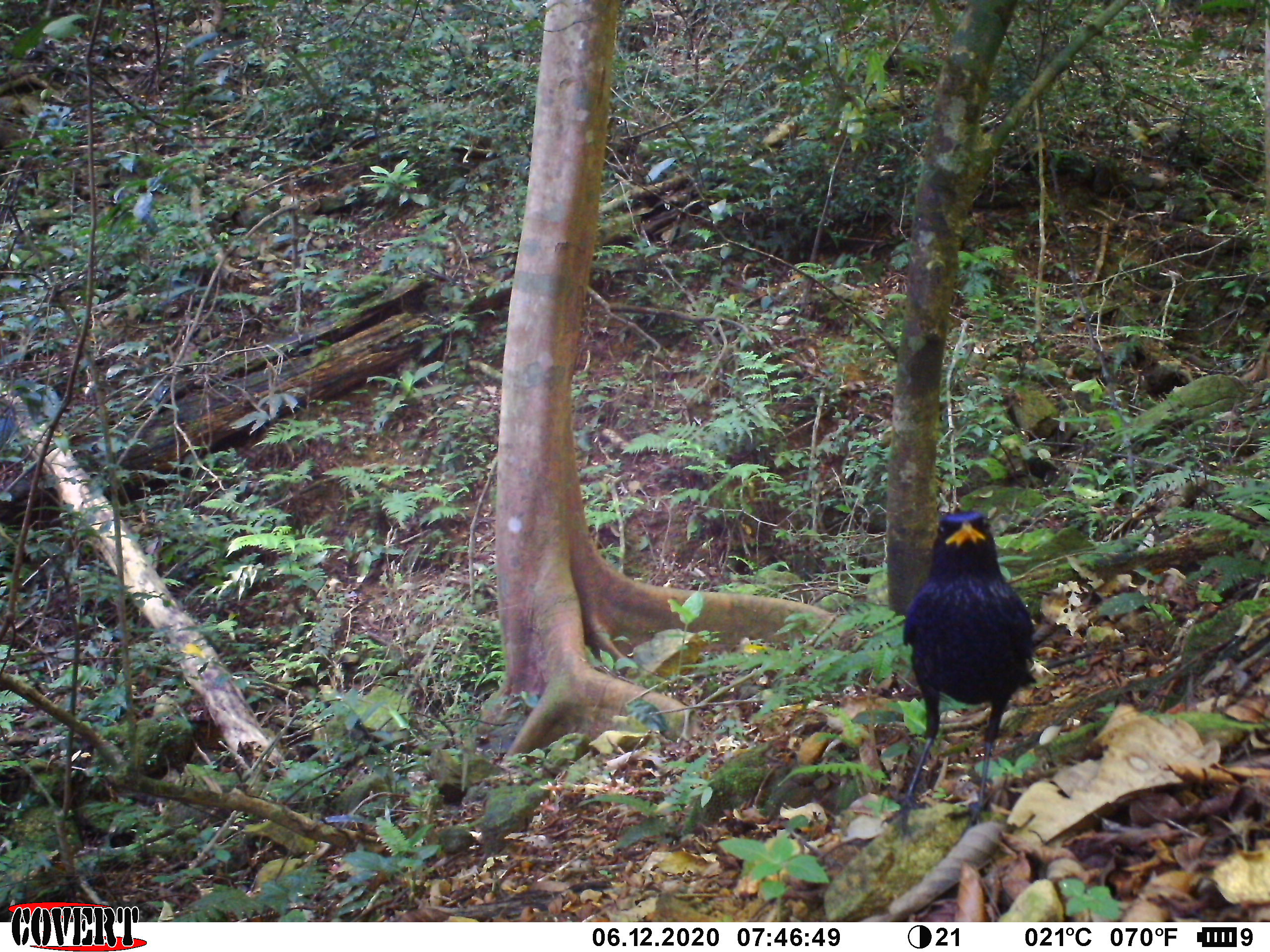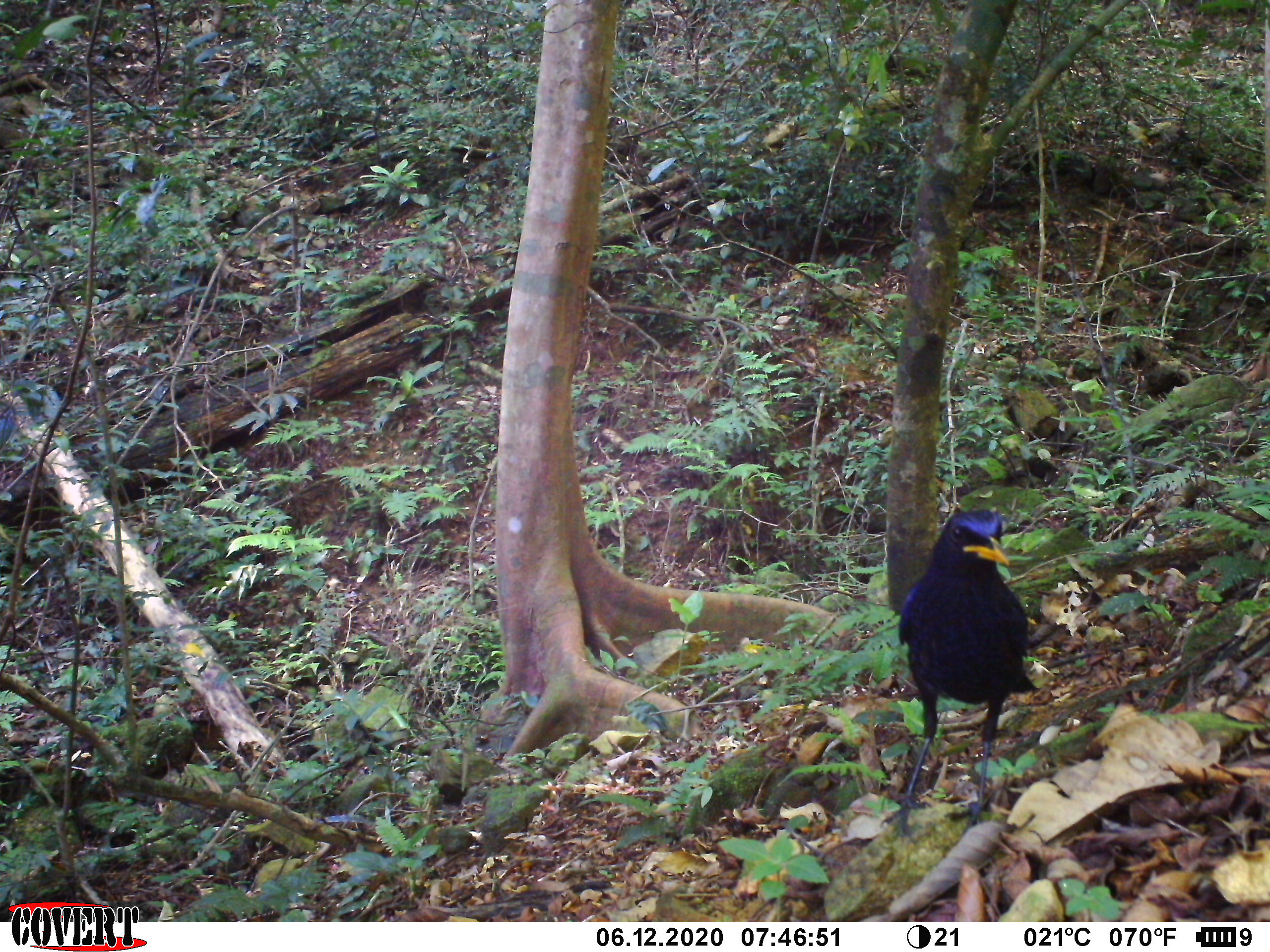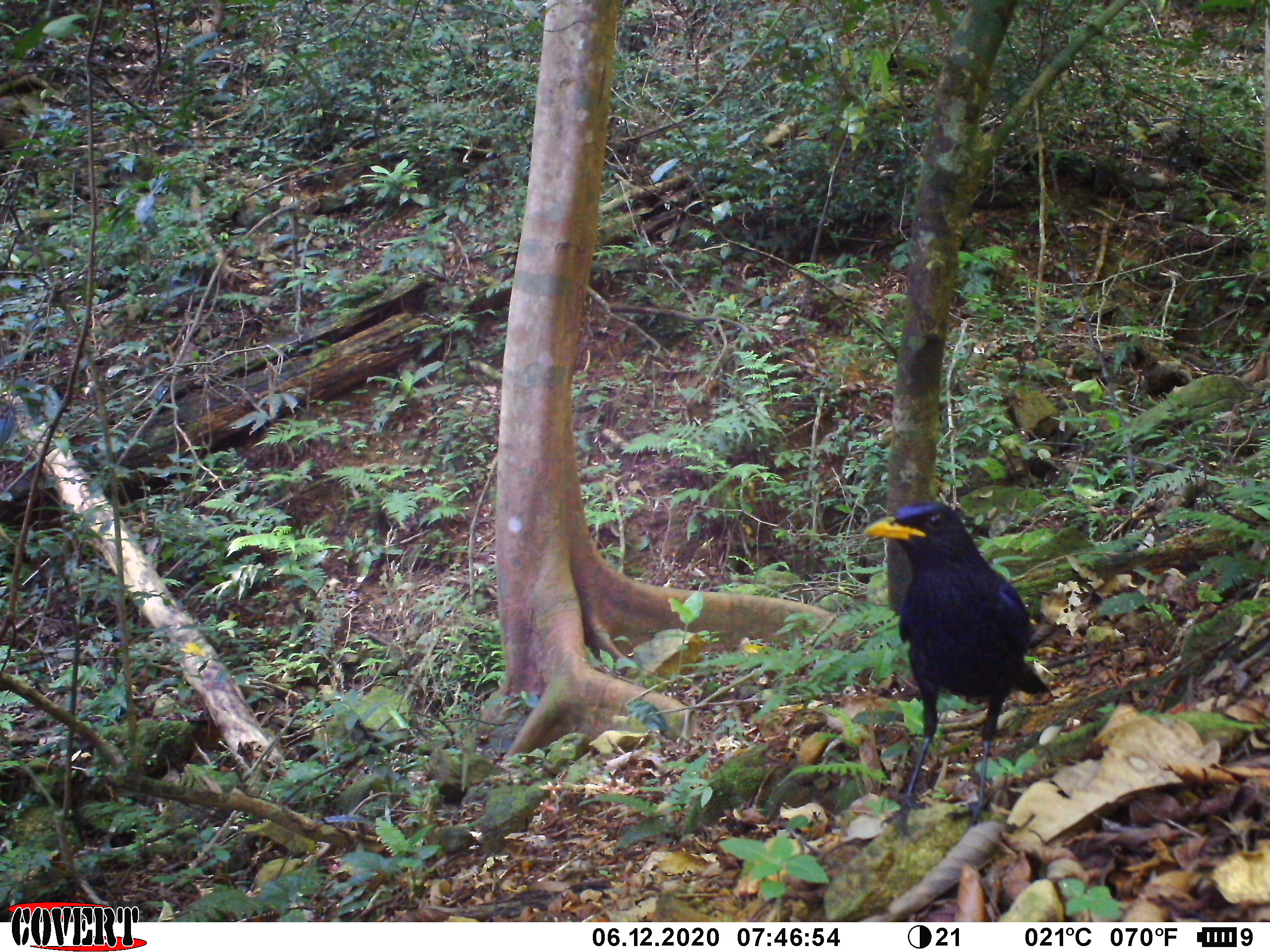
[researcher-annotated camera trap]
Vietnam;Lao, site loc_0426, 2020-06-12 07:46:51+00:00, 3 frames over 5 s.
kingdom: Animalia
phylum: Chordata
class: Aves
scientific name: Aves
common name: bird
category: unidentified bird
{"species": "unidentified bird (bird) (Aves)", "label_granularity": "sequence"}